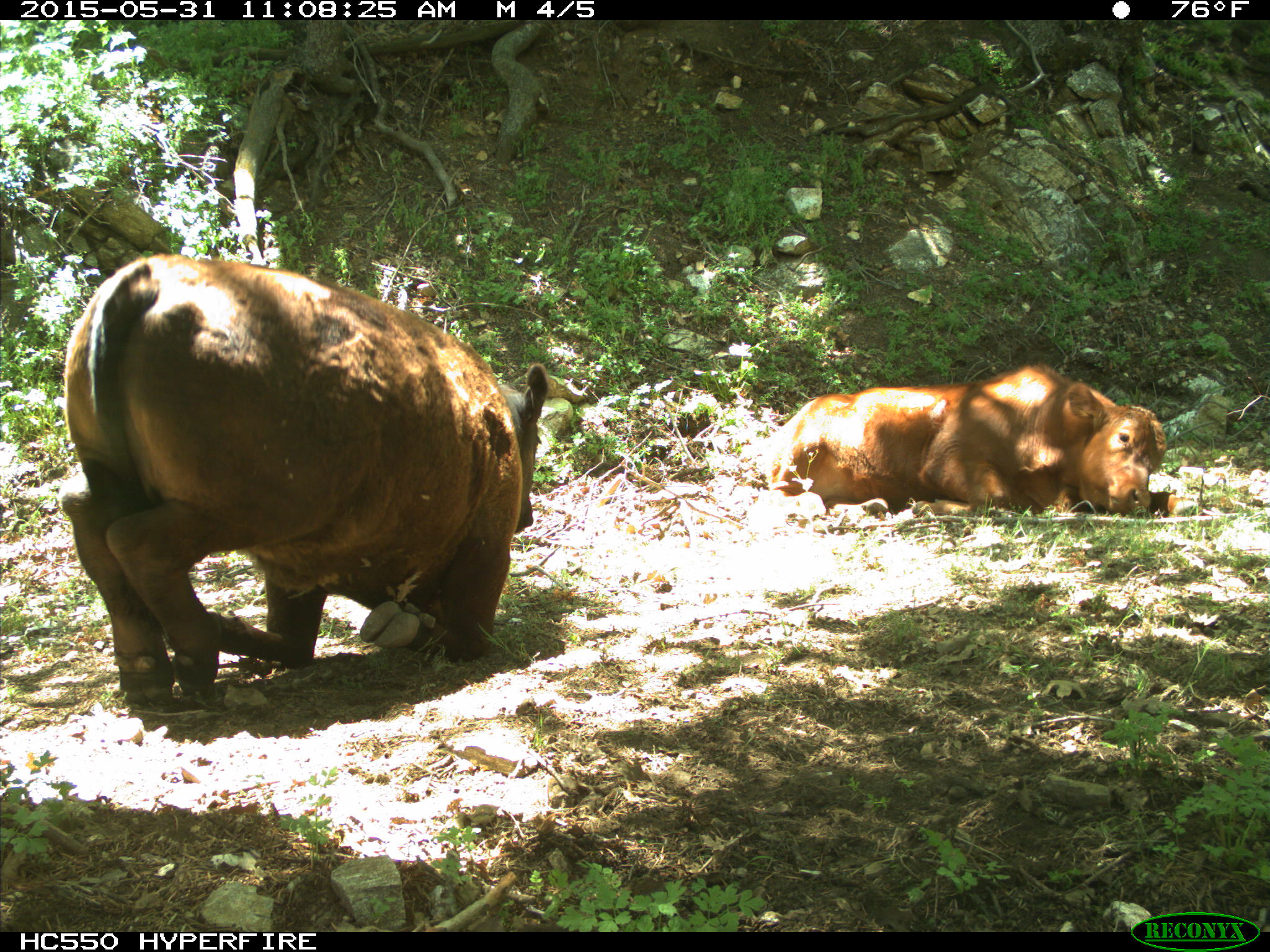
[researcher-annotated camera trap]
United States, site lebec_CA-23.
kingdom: Animalia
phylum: Chordata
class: Mammalia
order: Artiodactyla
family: Bovidae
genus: Bos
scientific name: Bos taurus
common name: domestic cow